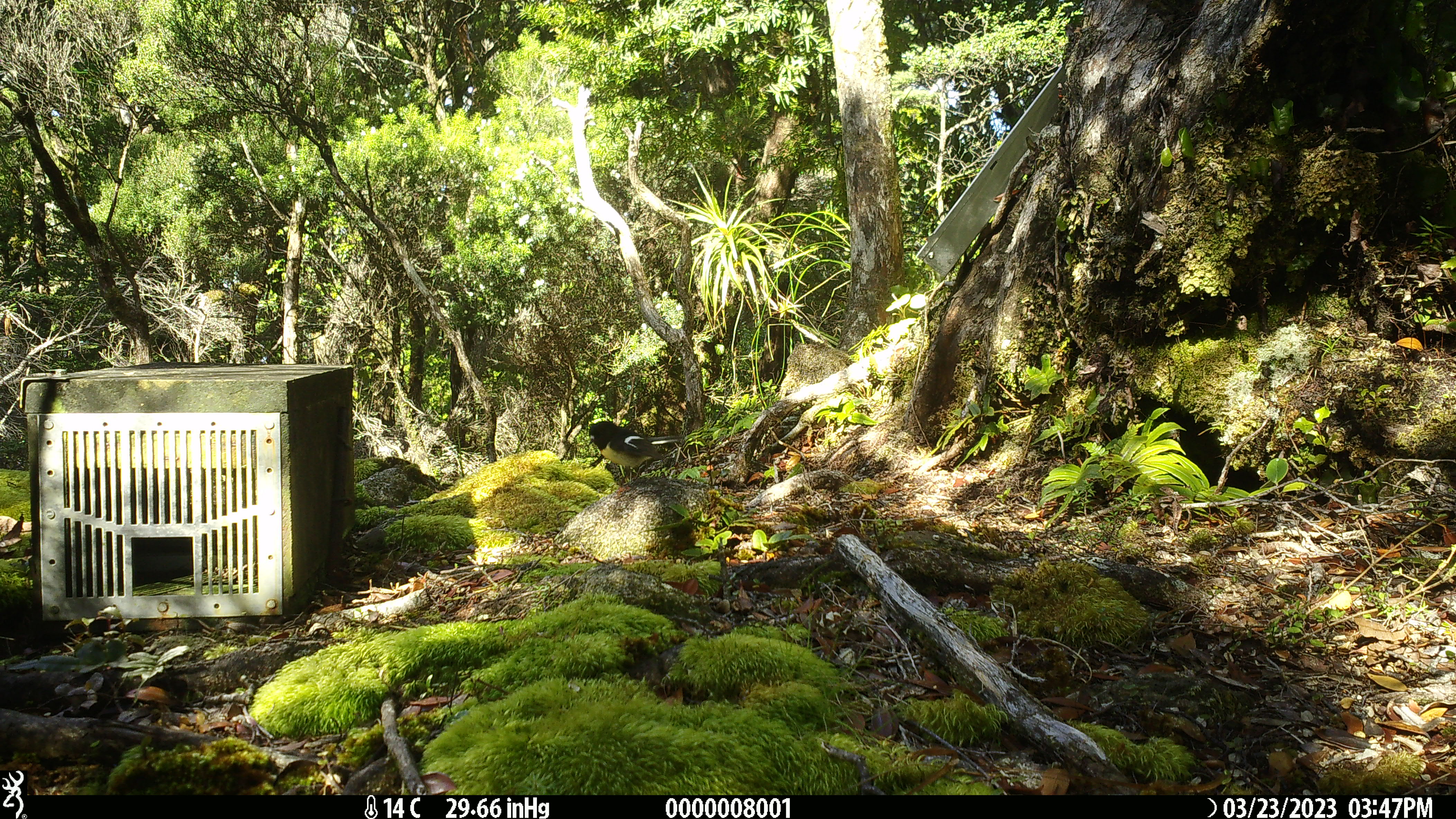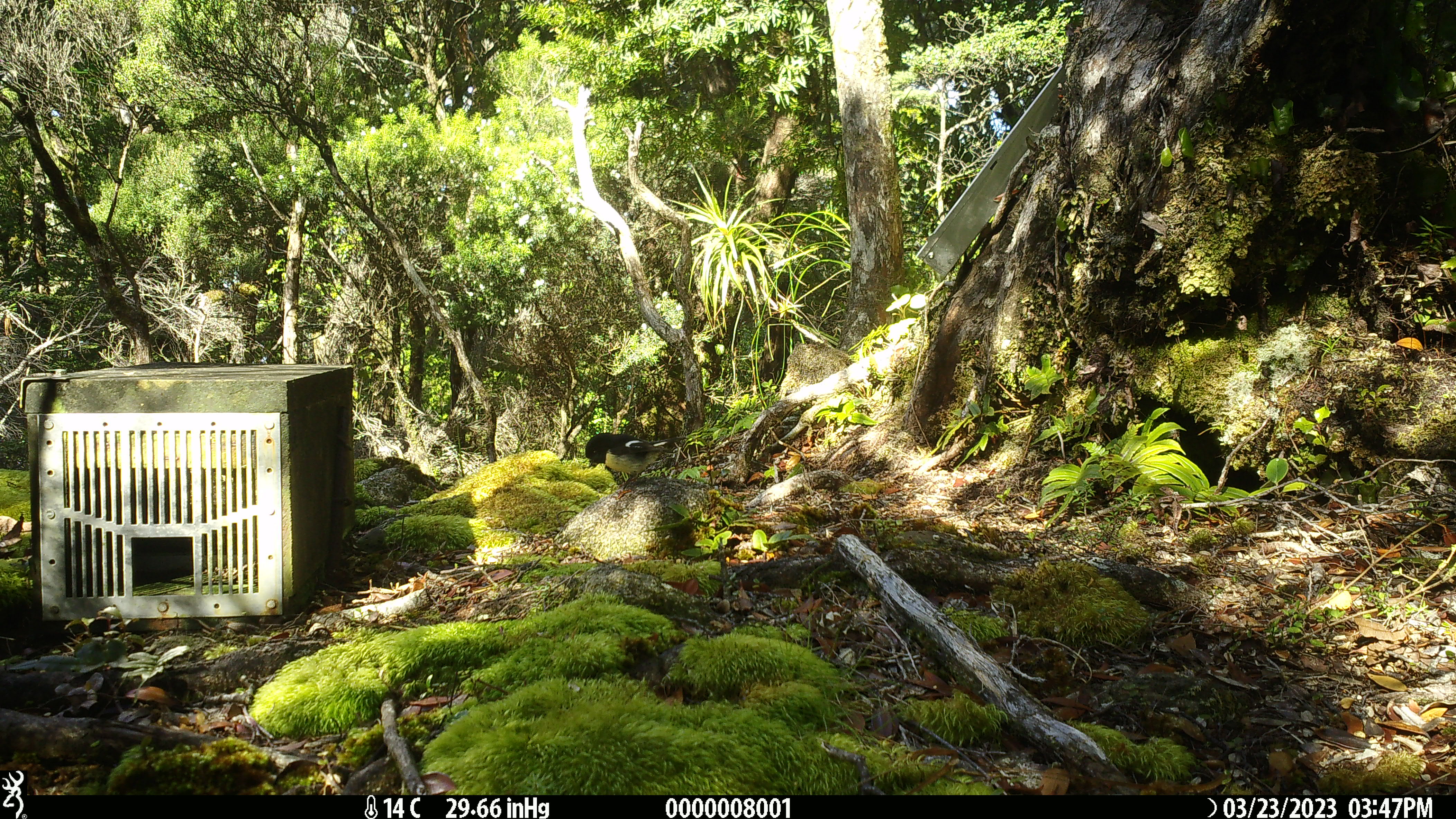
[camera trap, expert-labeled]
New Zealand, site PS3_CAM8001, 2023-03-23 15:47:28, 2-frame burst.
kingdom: Animalia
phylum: Chordata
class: Aves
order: Passeriformes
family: Petroicidae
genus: Petroica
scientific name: Petroica macrocephala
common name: tomtit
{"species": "tomtit (Petroica macrocephala)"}